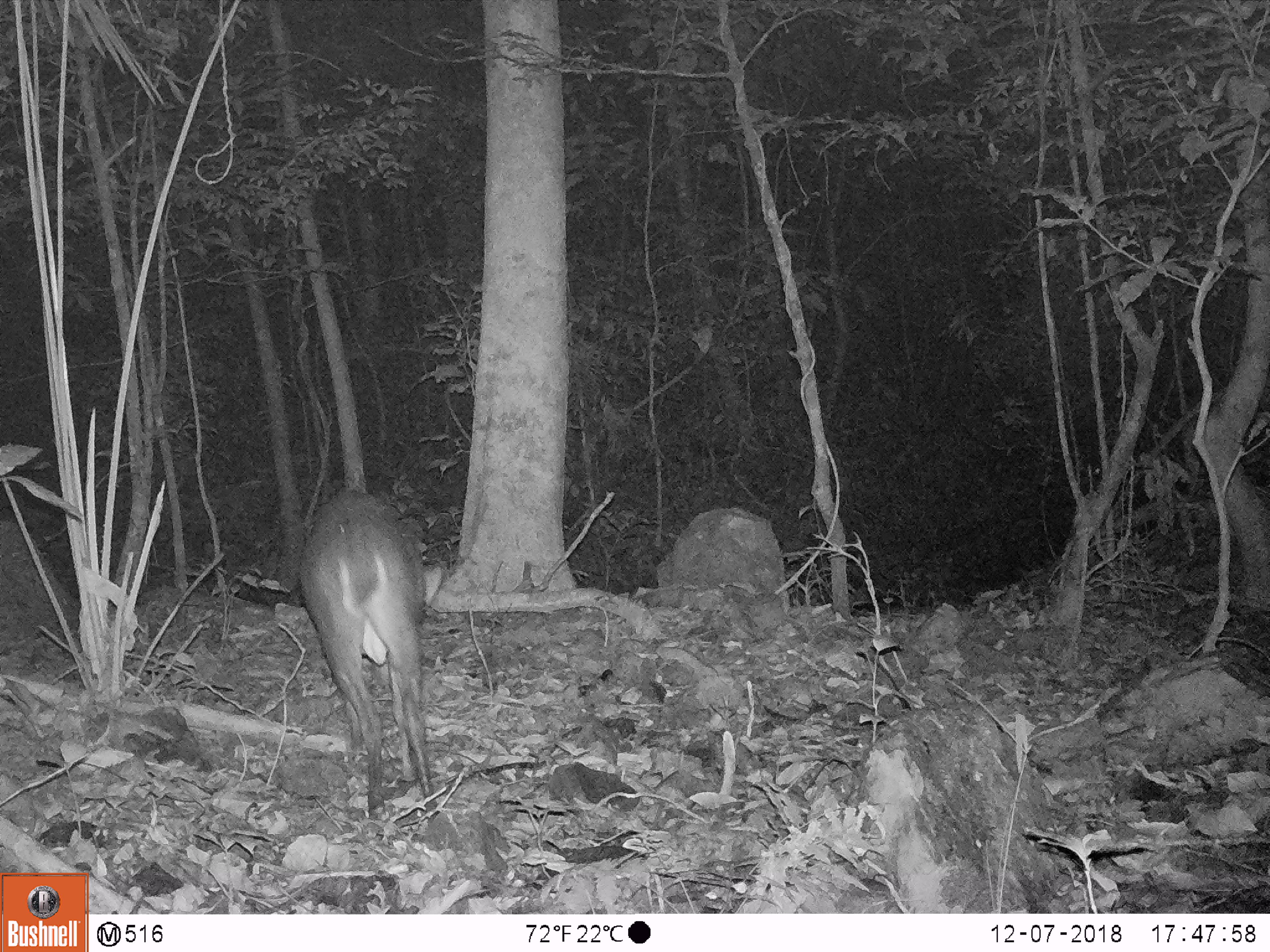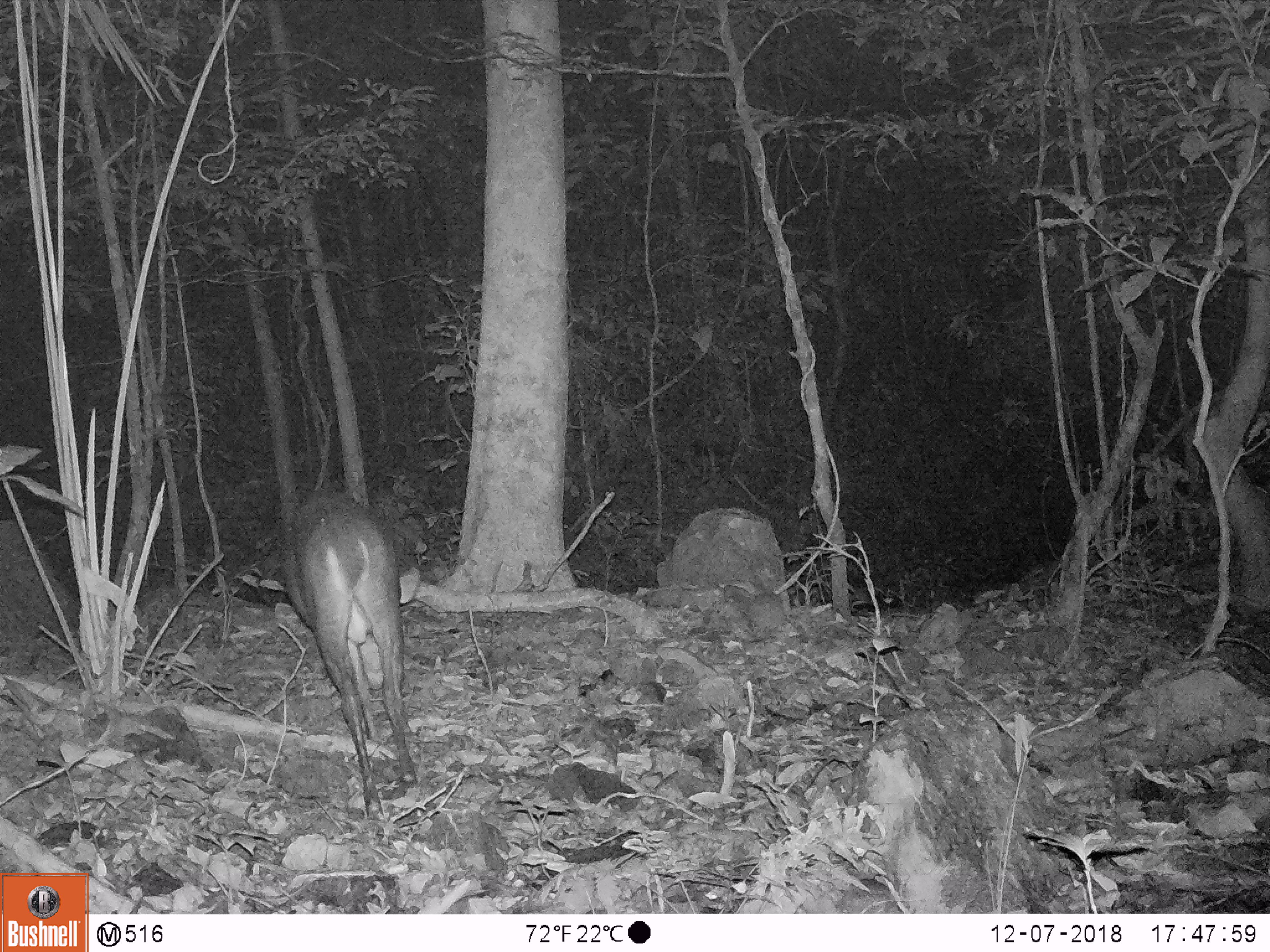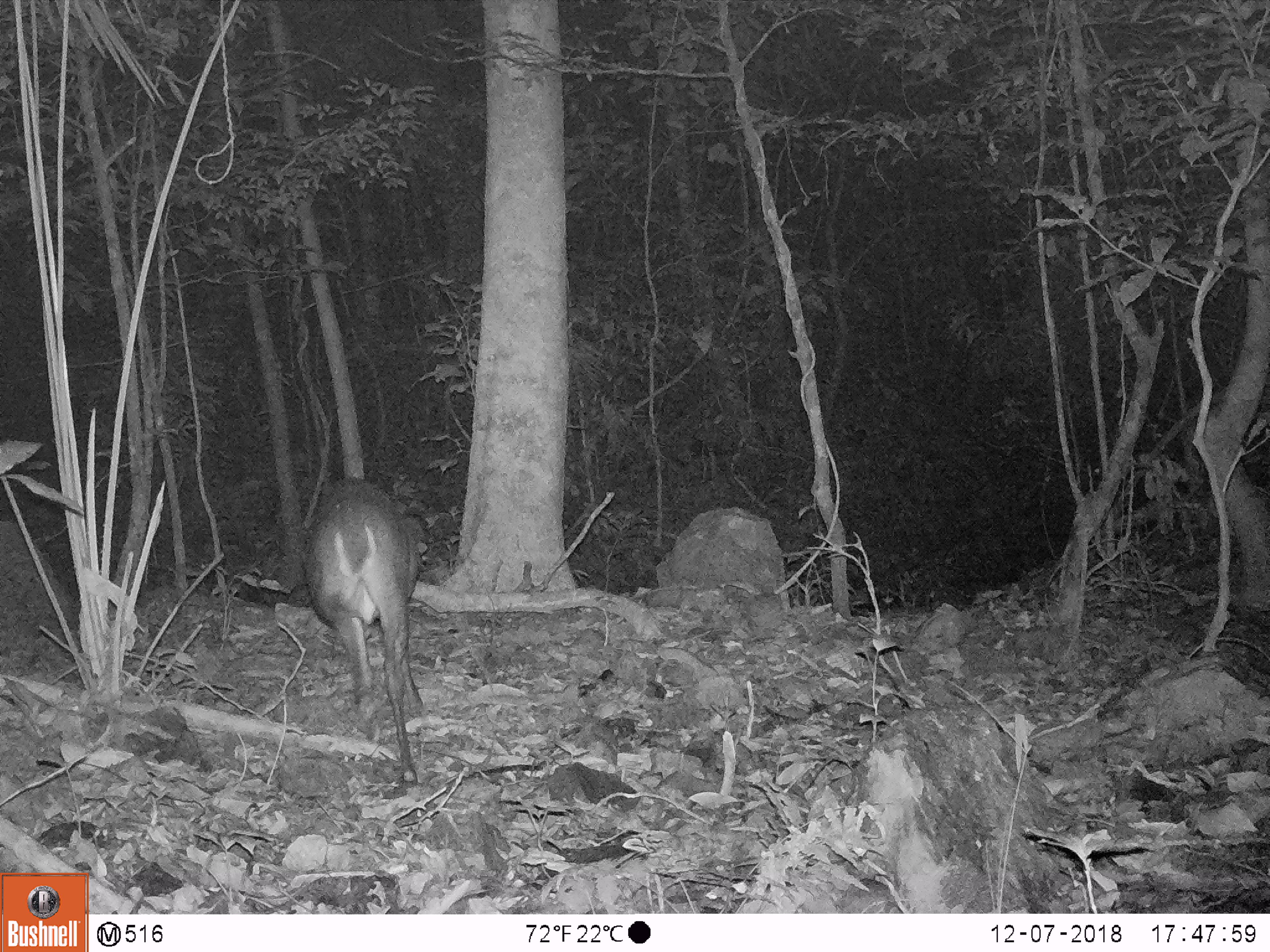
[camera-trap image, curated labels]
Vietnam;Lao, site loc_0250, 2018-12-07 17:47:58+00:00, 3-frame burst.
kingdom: Animalia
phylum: Chordata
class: Mammalia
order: Artiodactyla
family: Cervidae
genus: Muntiacus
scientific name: Muntiacus vuquangensis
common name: large-antlered muntjac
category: large antlered muntjac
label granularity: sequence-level